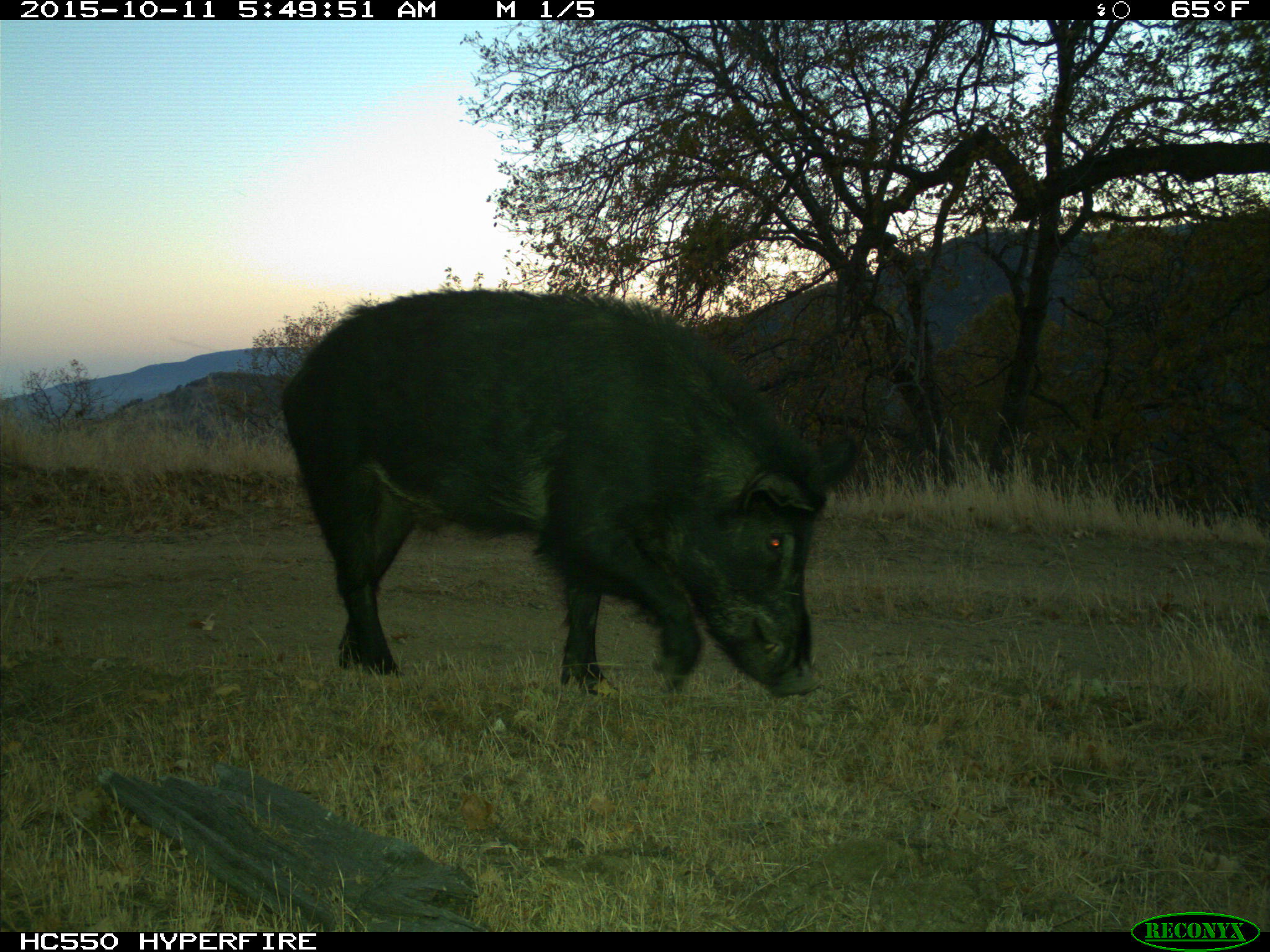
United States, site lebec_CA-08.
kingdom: Animalia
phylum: Chordata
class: Mammalia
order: Artiodactyla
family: Suidae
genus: Sus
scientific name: Sus scrofa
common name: wild boar